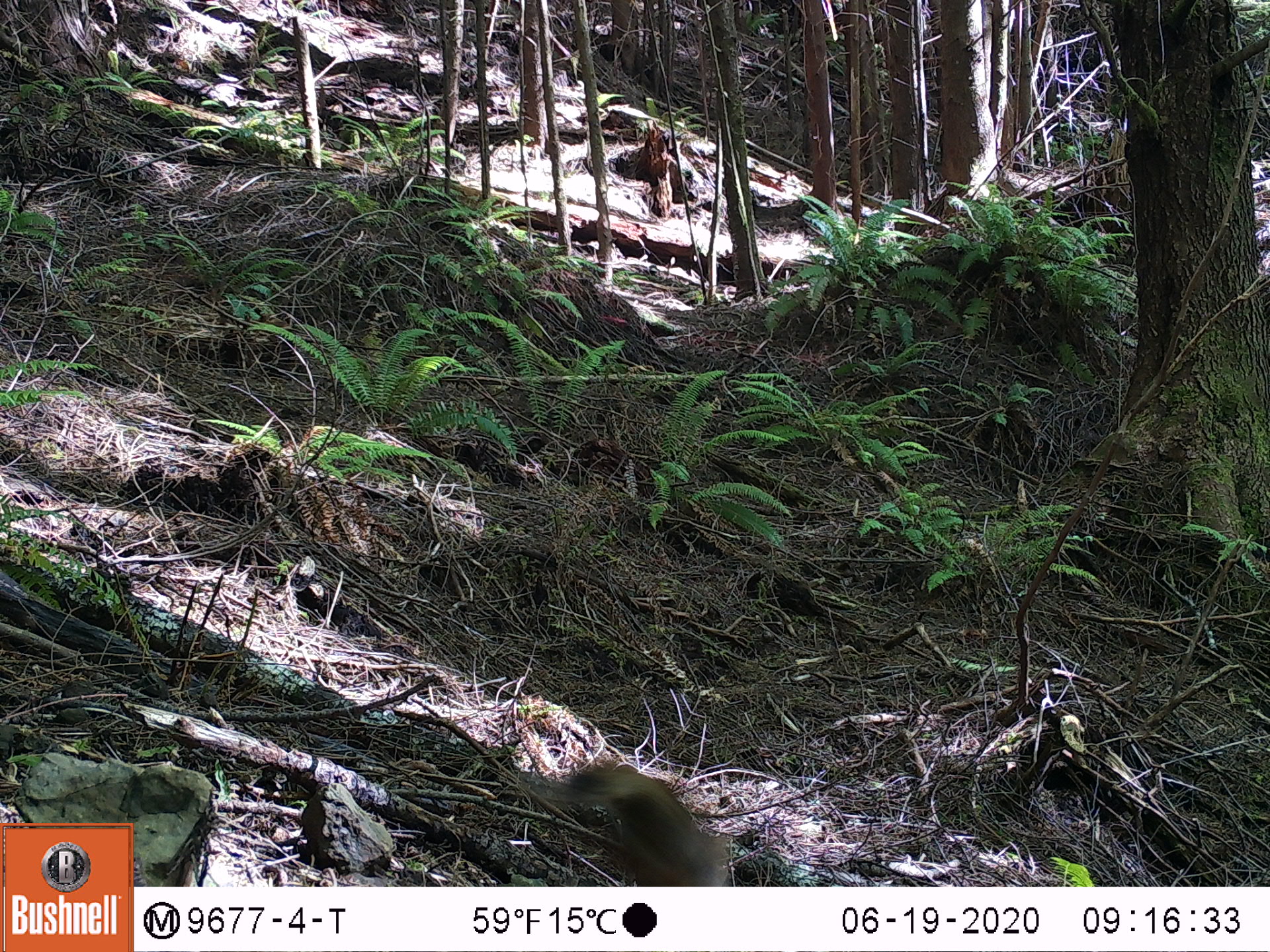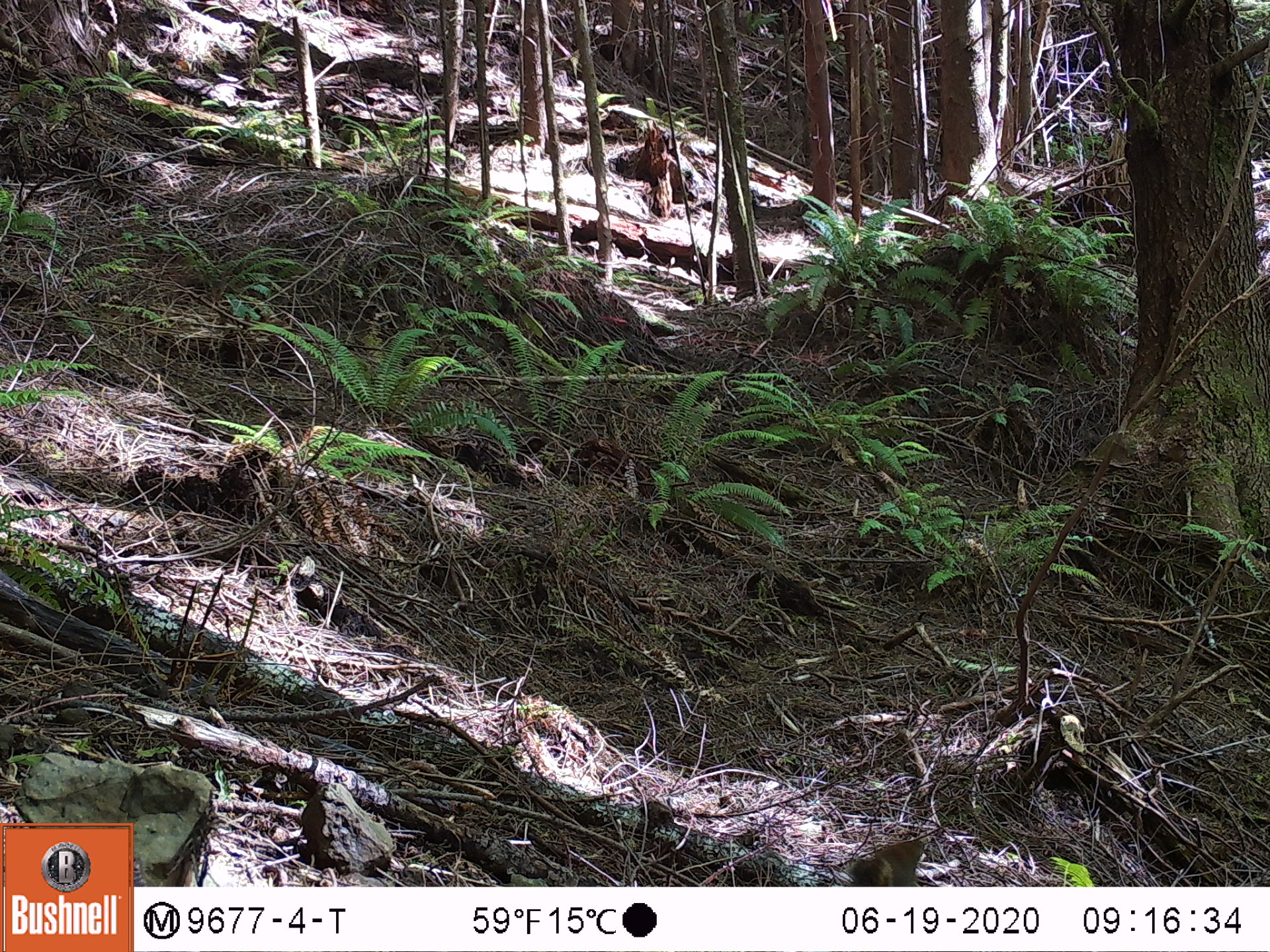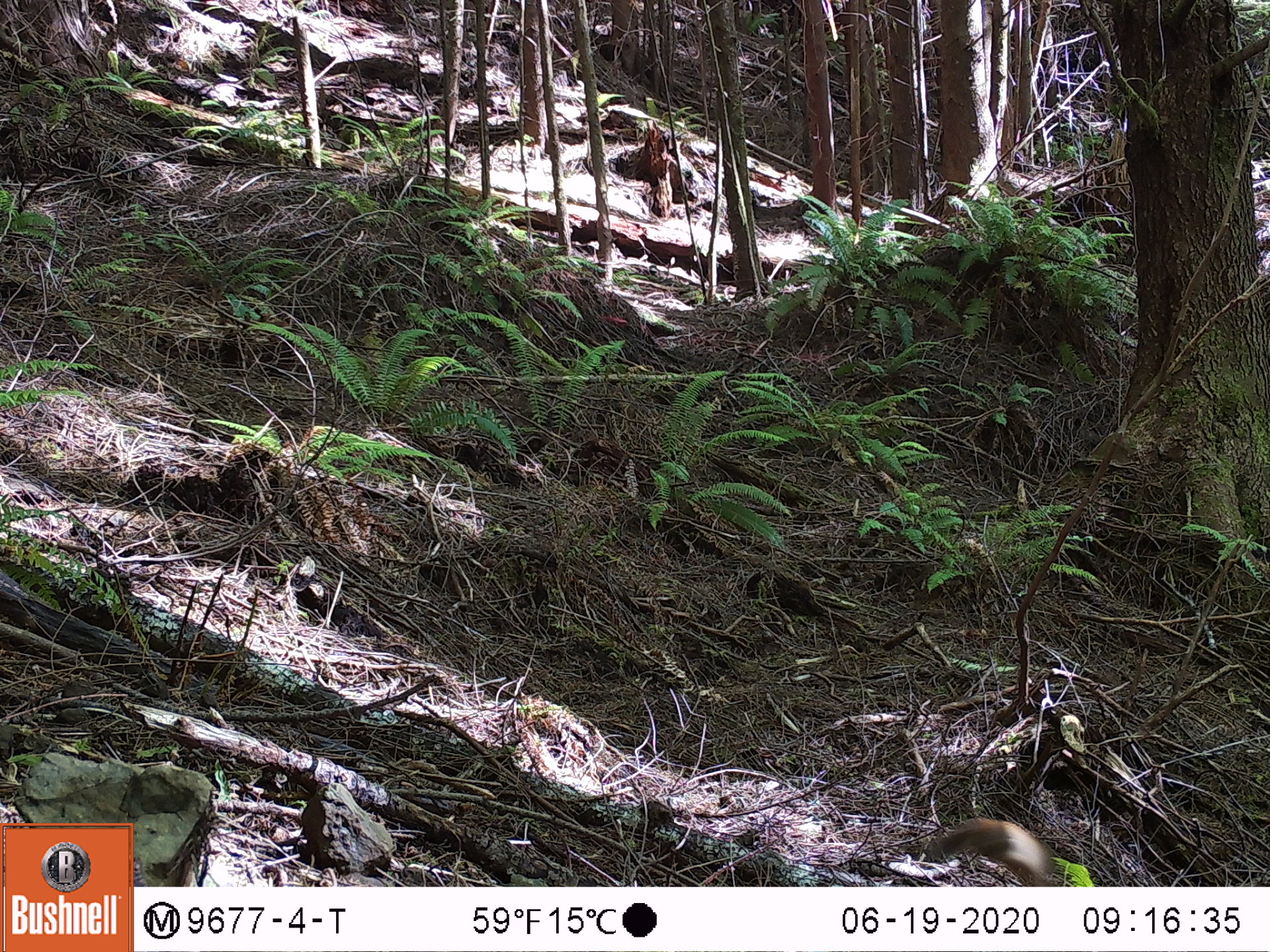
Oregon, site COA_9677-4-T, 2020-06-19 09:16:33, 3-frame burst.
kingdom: Animalia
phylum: Chordata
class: Mammalia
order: Rodentia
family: Sciuridae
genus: Tamiasciurus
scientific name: Tamiasciurus douglasii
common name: douglas squirrel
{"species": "douglas squirrel (Tamiasciurus douglasii)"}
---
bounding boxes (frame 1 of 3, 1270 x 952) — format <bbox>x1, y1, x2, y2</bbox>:
douglas squirrel: <bbox>555, 760, 727, 882</bbox>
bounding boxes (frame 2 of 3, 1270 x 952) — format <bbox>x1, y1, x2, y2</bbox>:
douglas squirrel: <bbox>848, 836, 929, 880</bbox>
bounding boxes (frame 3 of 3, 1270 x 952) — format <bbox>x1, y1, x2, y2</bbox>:
douglas squirrel: <bbox>919, 815, 1068, 882</bbox>